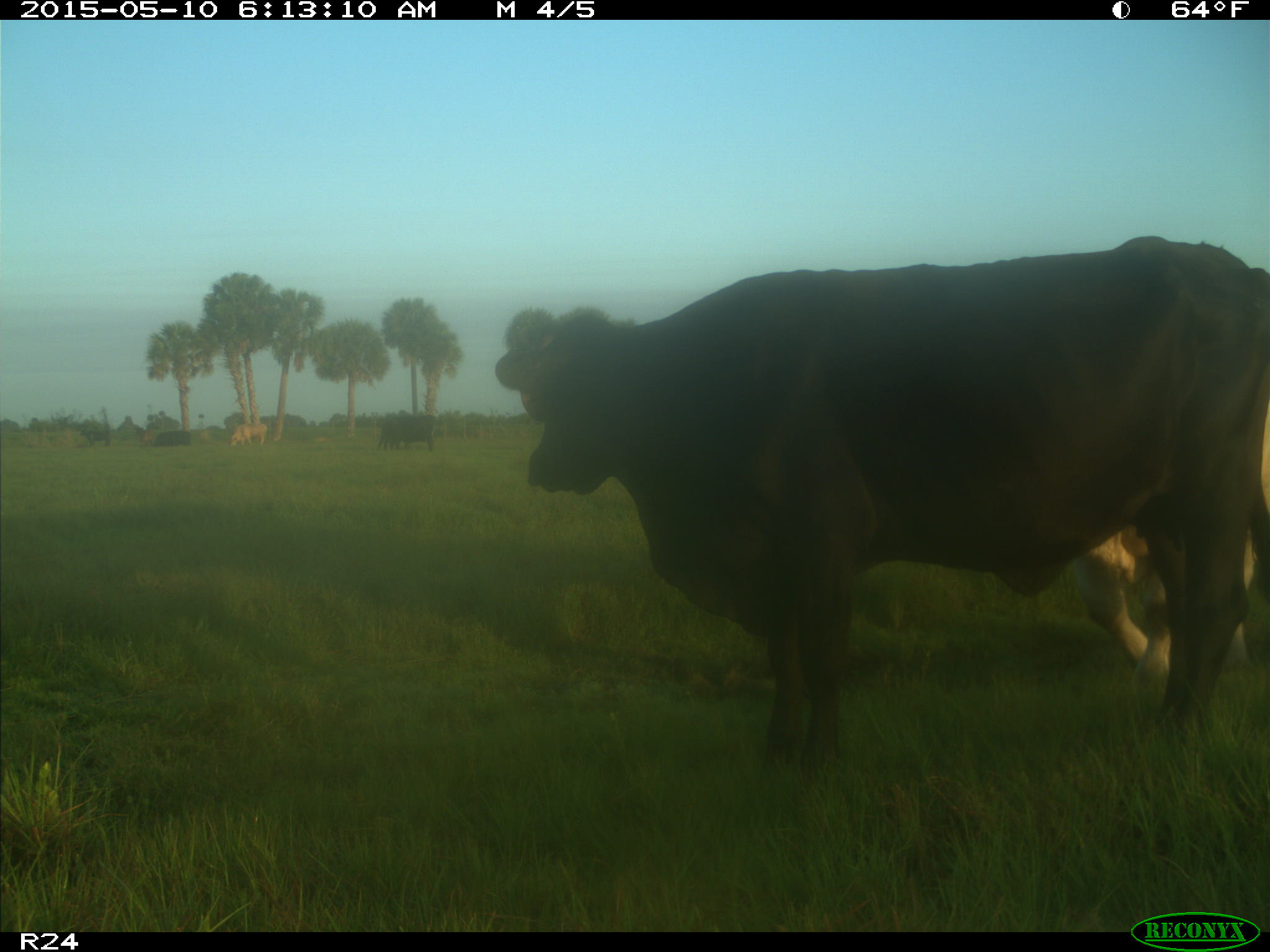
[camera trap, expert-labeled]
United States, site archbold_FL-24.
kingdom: Animalia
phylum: Chordata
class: Mammalia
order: Artiodactyla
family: Bovidae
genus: Bos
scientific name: Bos taurus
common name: domestic cow